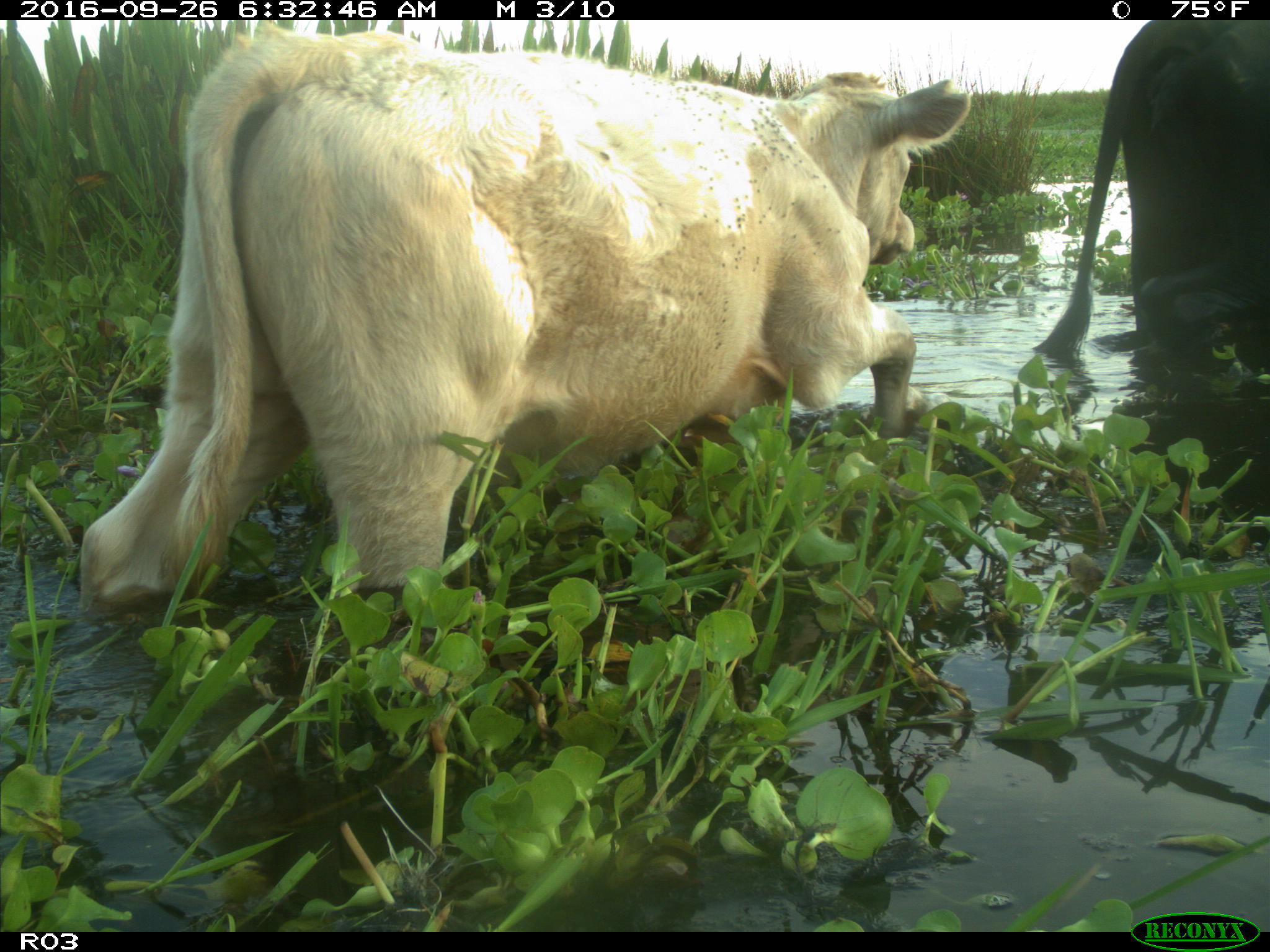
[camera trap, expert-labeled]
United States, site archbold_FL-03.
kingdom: Animalia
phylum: Chordata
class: Mammalia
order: Artiodactyla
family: Bovidae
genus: Bos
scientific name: Bos taurus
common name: domestic cow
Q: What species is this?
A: Bos taurus (domestic cow).